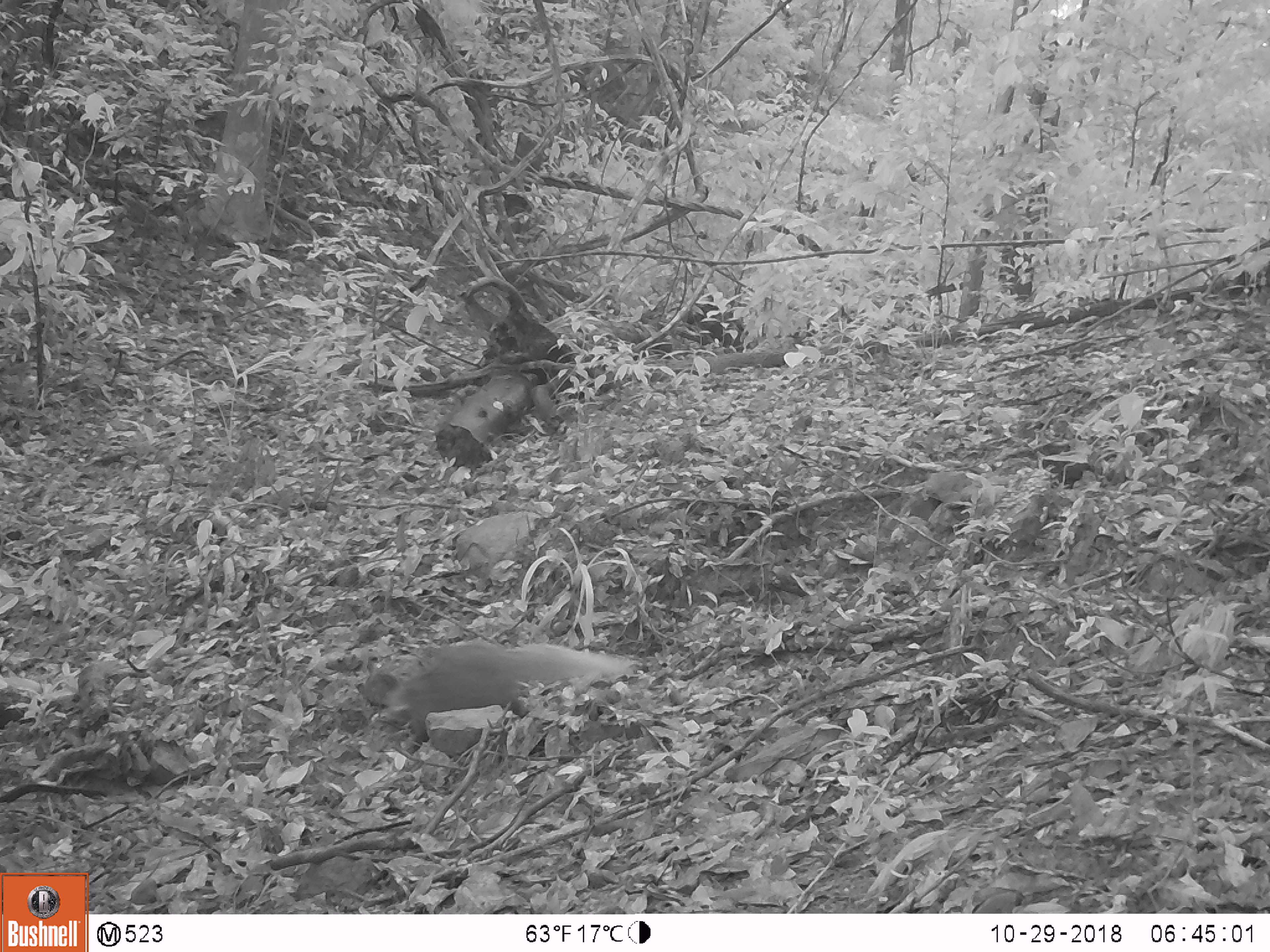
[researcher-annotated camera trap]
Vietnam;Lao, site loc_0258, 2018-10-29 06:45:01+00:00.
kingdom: Animalia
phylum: Chordata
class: Mammalia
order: Carnivora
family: Herpestidae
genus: Urva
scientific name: Urva urva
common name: crab-eating mongoose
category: crab eating mongoose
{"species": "crab eating mongoose (crab-eating mongoose) (Urva urva)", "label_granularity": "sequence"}